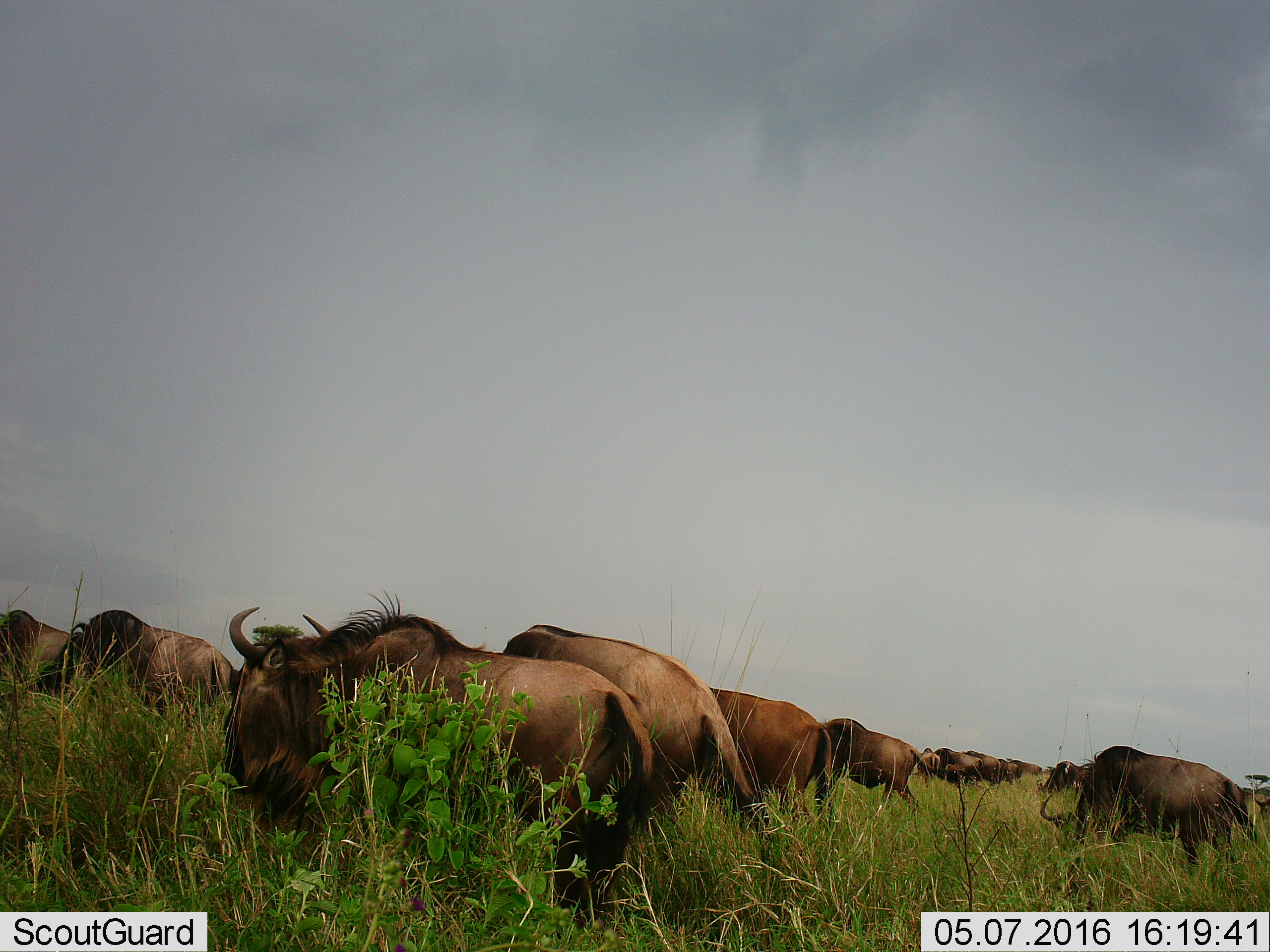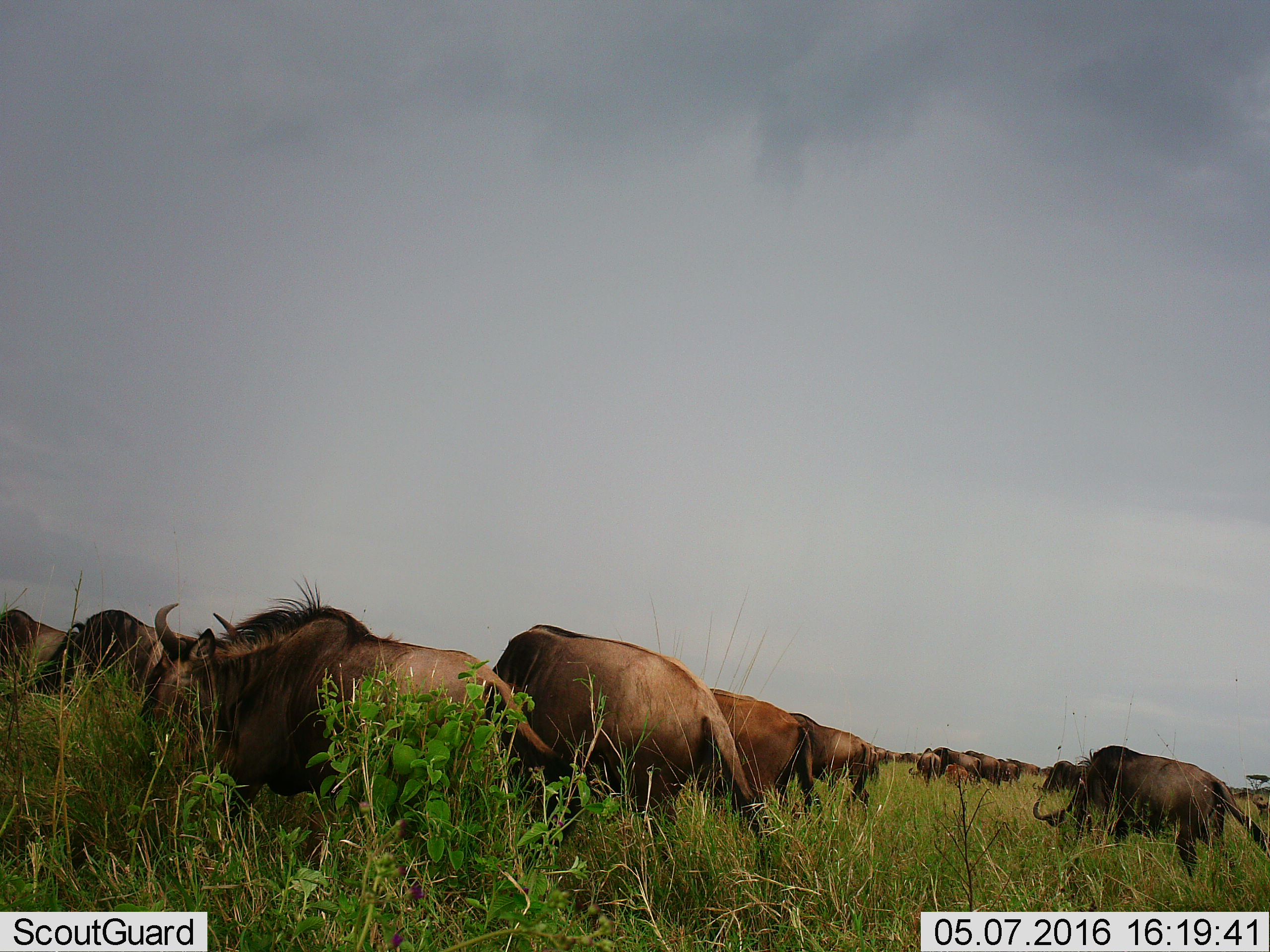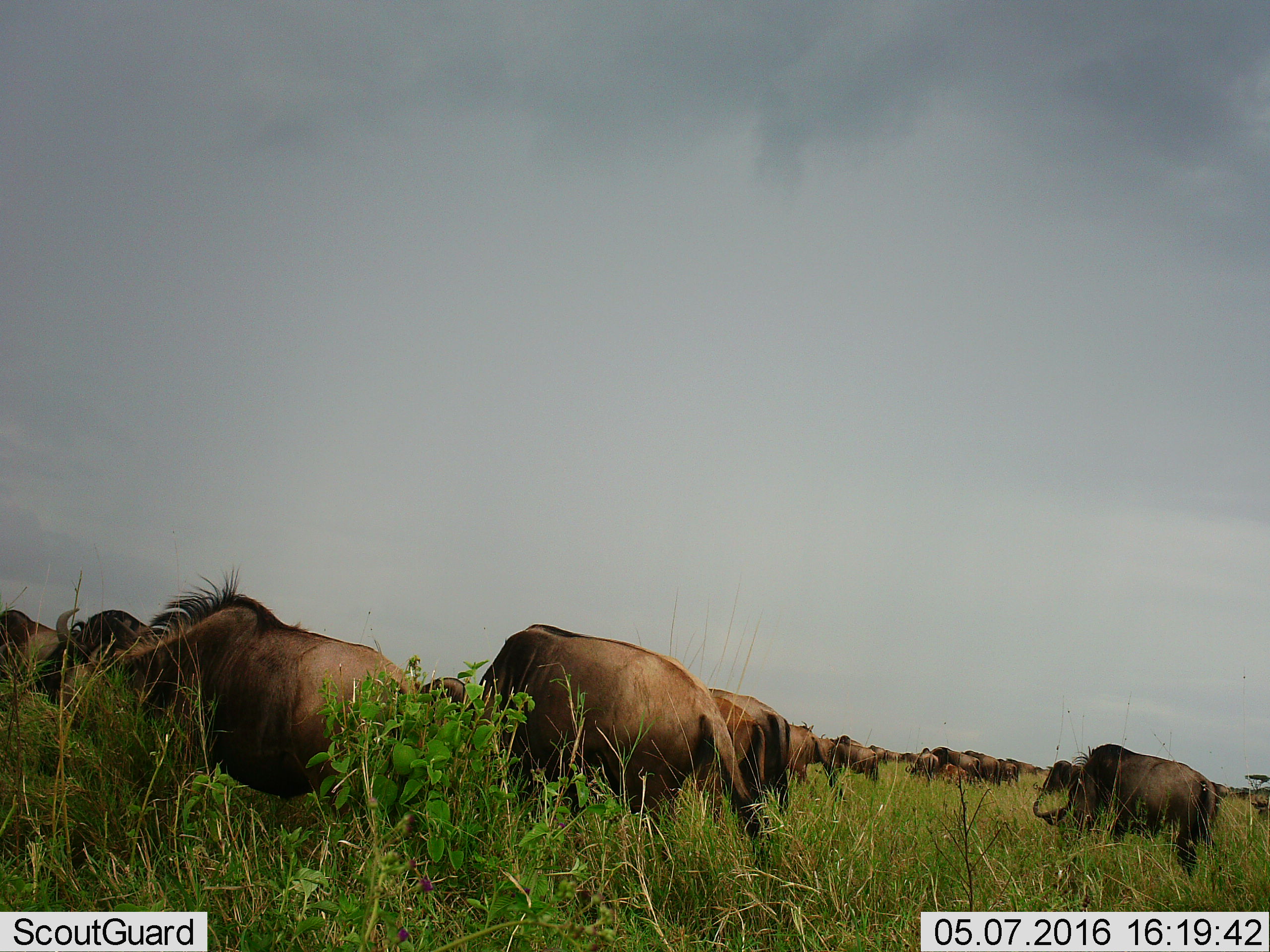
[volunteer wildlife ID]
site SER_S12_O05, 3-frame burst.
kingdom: Animalia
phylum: Chordata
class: Mammalia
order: Artiodactyla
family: Bovidae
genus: Connochaetes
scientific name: Connochaetes taurinus taurinus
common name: blue wildebeest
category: wildebeestblue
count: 11-50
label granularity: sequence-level